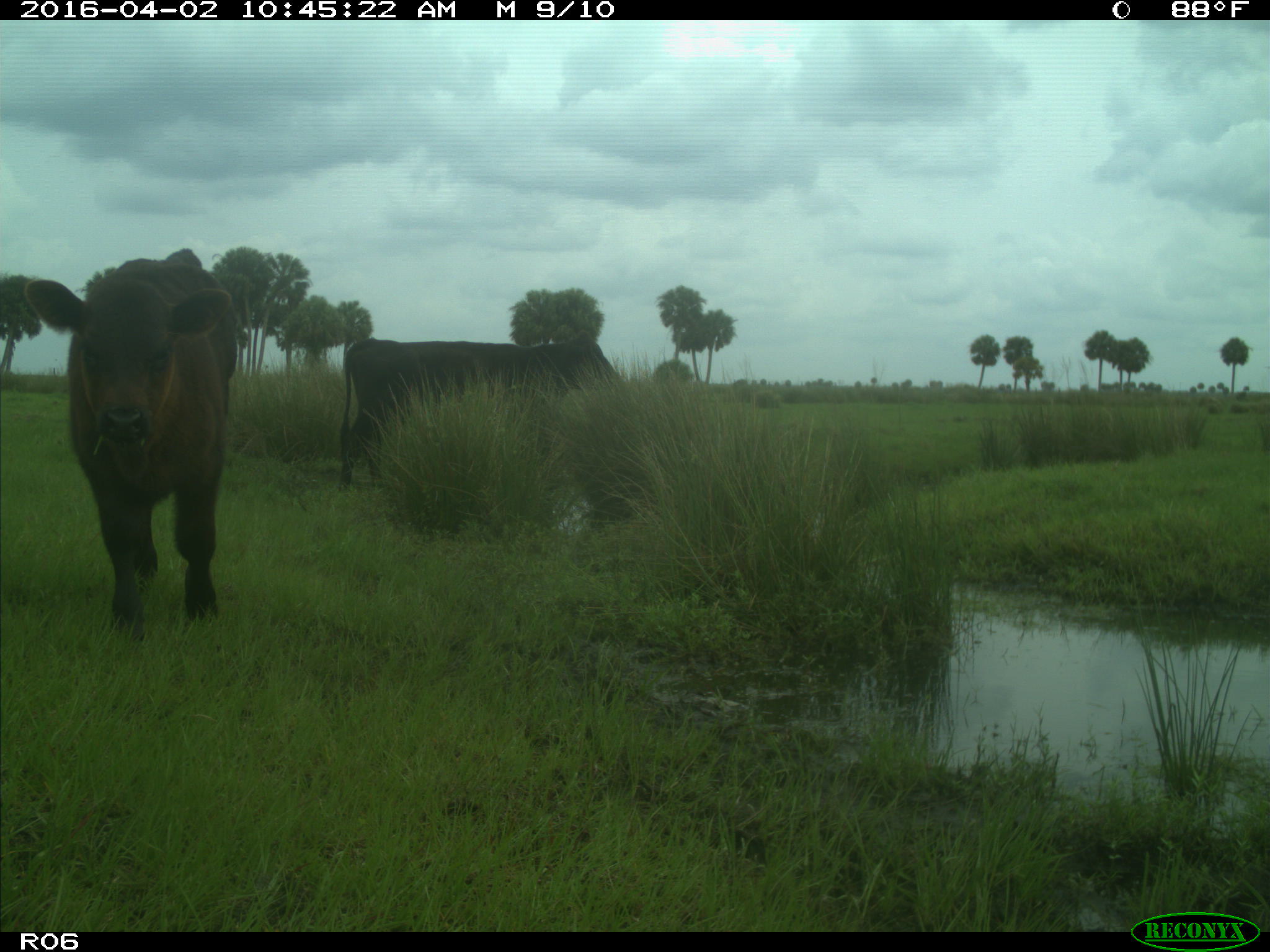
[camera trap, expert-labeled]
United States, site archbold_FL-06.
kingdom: Animalia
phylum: Chordata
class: Mammalia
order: Artiodactyla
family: Bovidae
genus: Bos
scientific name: Bos taurus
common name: domestic cow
Bos taurus (domestic cow).